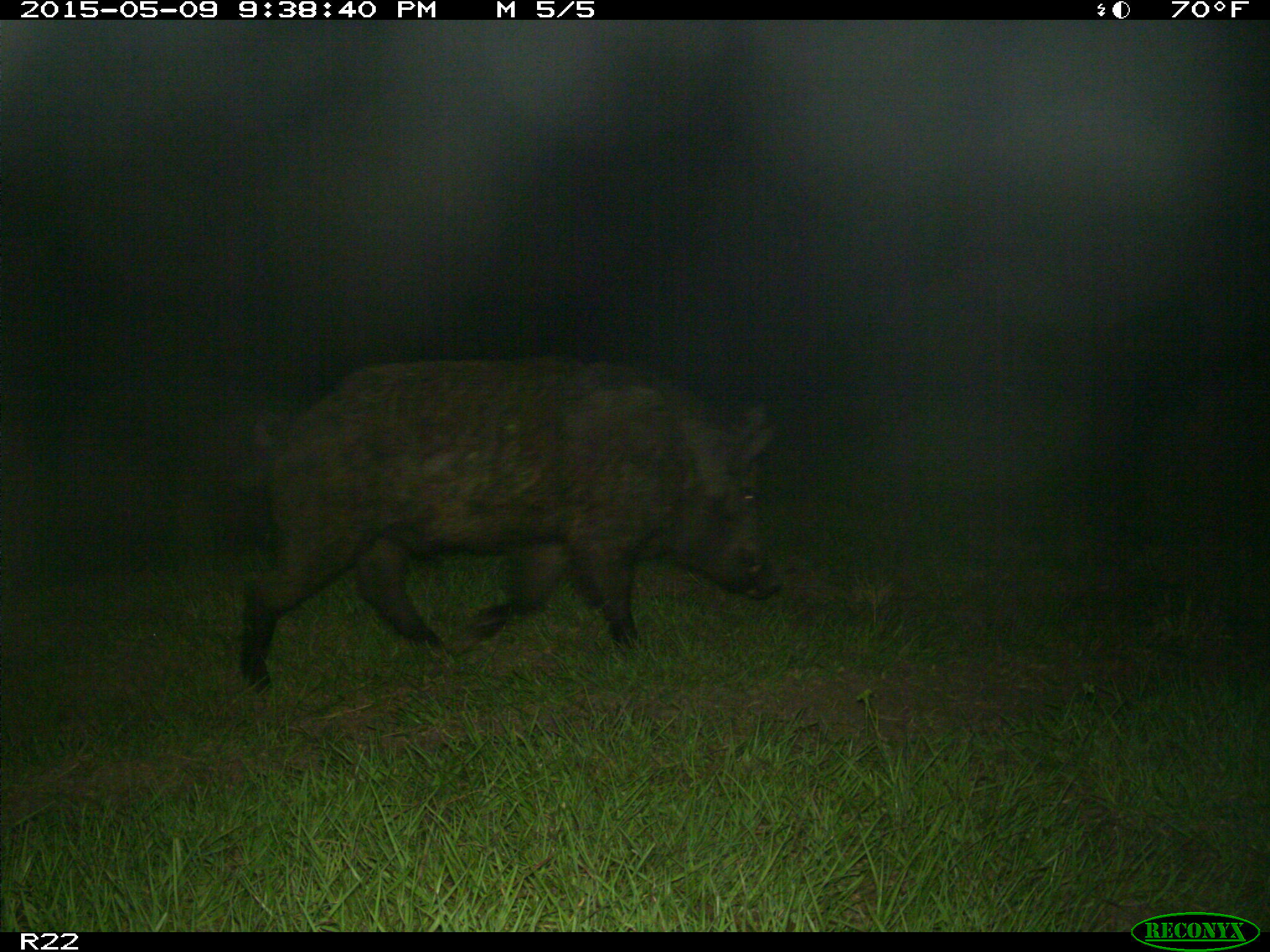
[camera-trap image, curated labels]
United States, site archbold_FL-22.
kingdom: Animalia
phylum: Chordata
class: Mammalia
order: Artiodactyla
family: Bovidae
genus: Bos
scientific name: Bos taurus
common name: domestic cow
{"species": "Bos taurus (domestic cow)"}